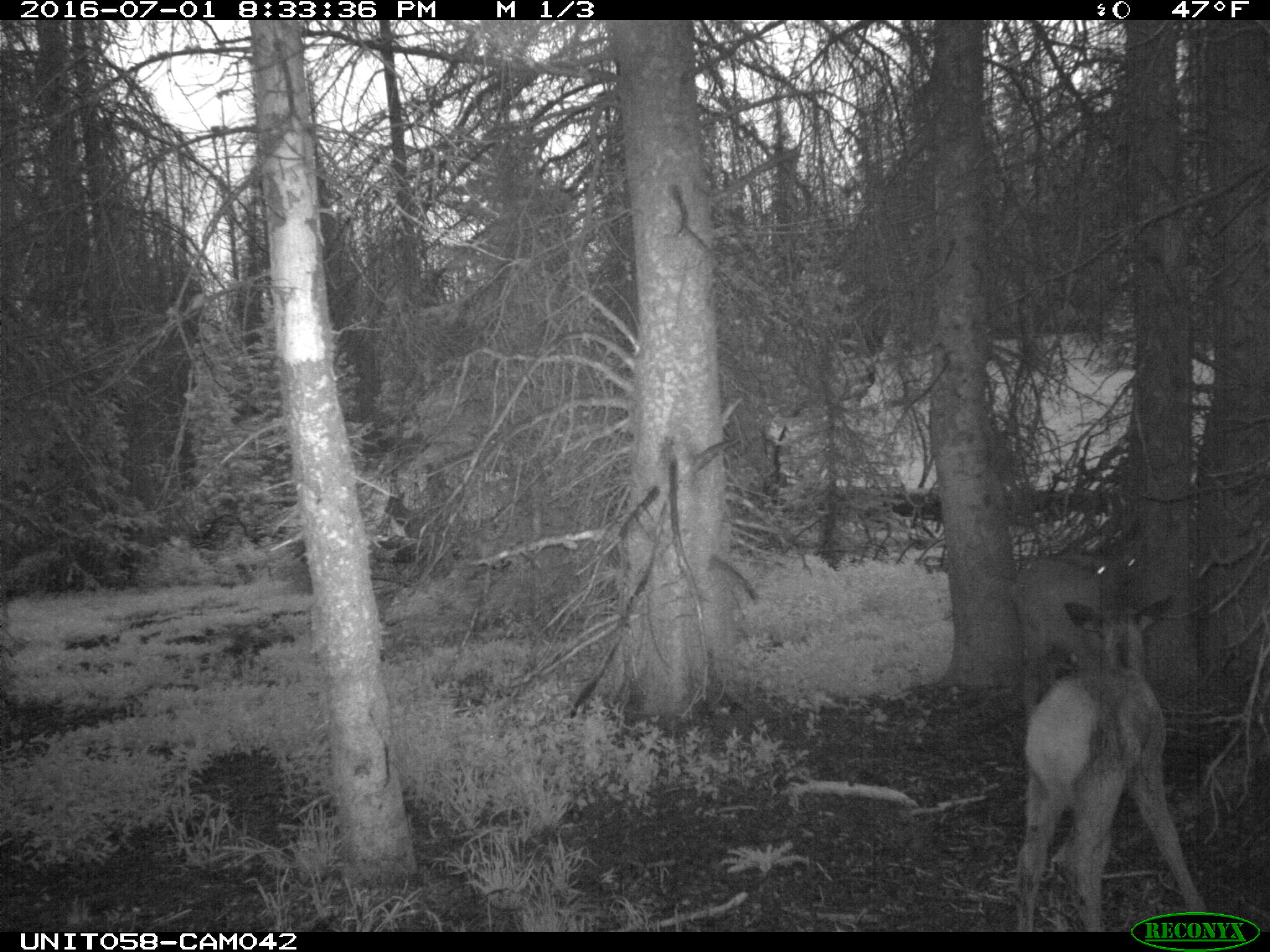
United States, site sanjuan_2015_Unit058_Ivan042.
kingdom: Animalia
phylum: Chordata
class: Mammalia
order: Artiodactyla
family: Cervidae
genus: Cervus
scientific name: Cervus elaphus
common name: red deer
Cervus elaphus (red deer).